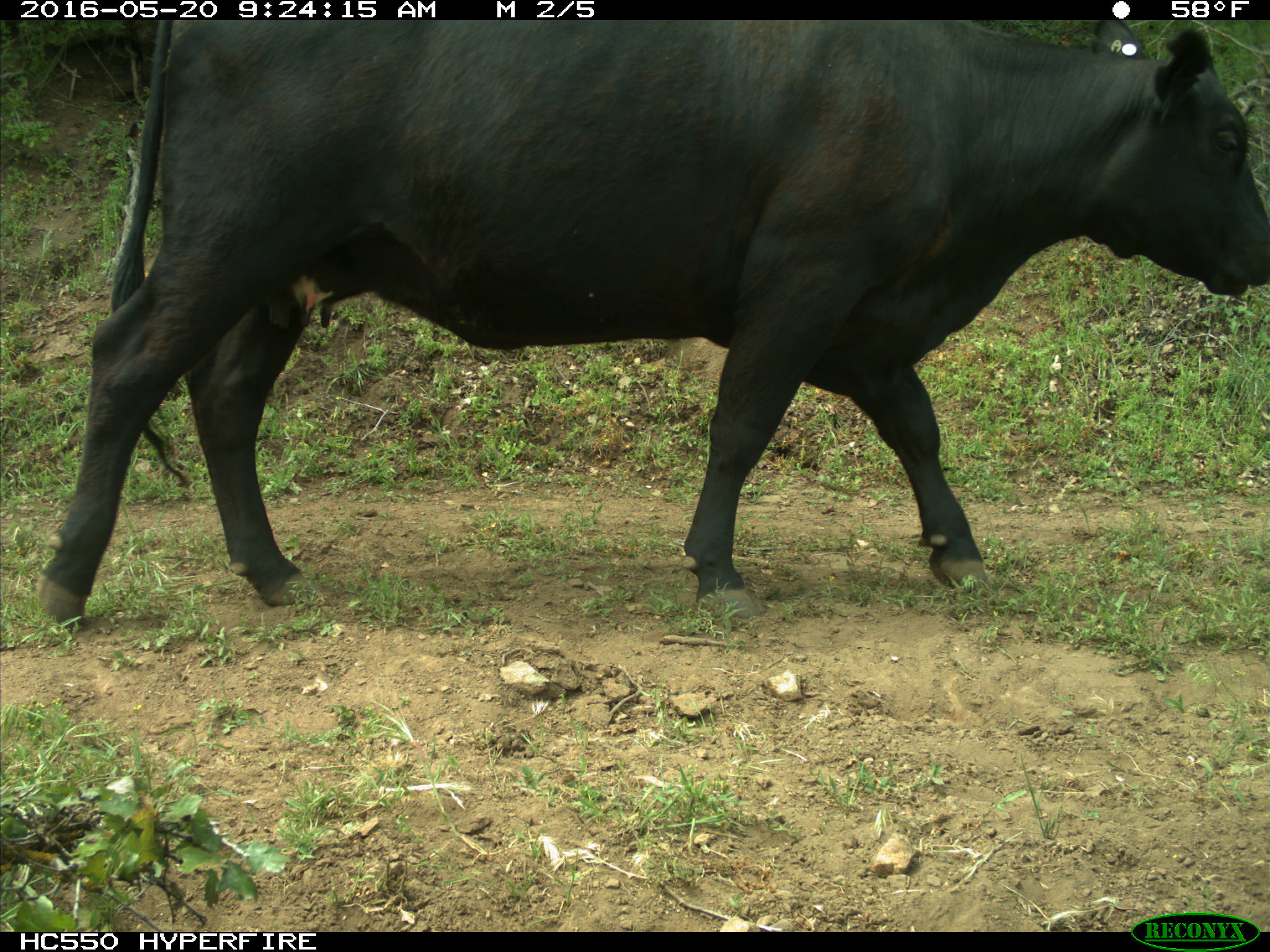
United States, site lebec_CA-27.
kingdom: Animalia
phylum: Chordata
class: Mammalia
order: Artiodactyla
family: Bovidae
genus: Bos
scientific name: Bos taurus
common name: domestic cow